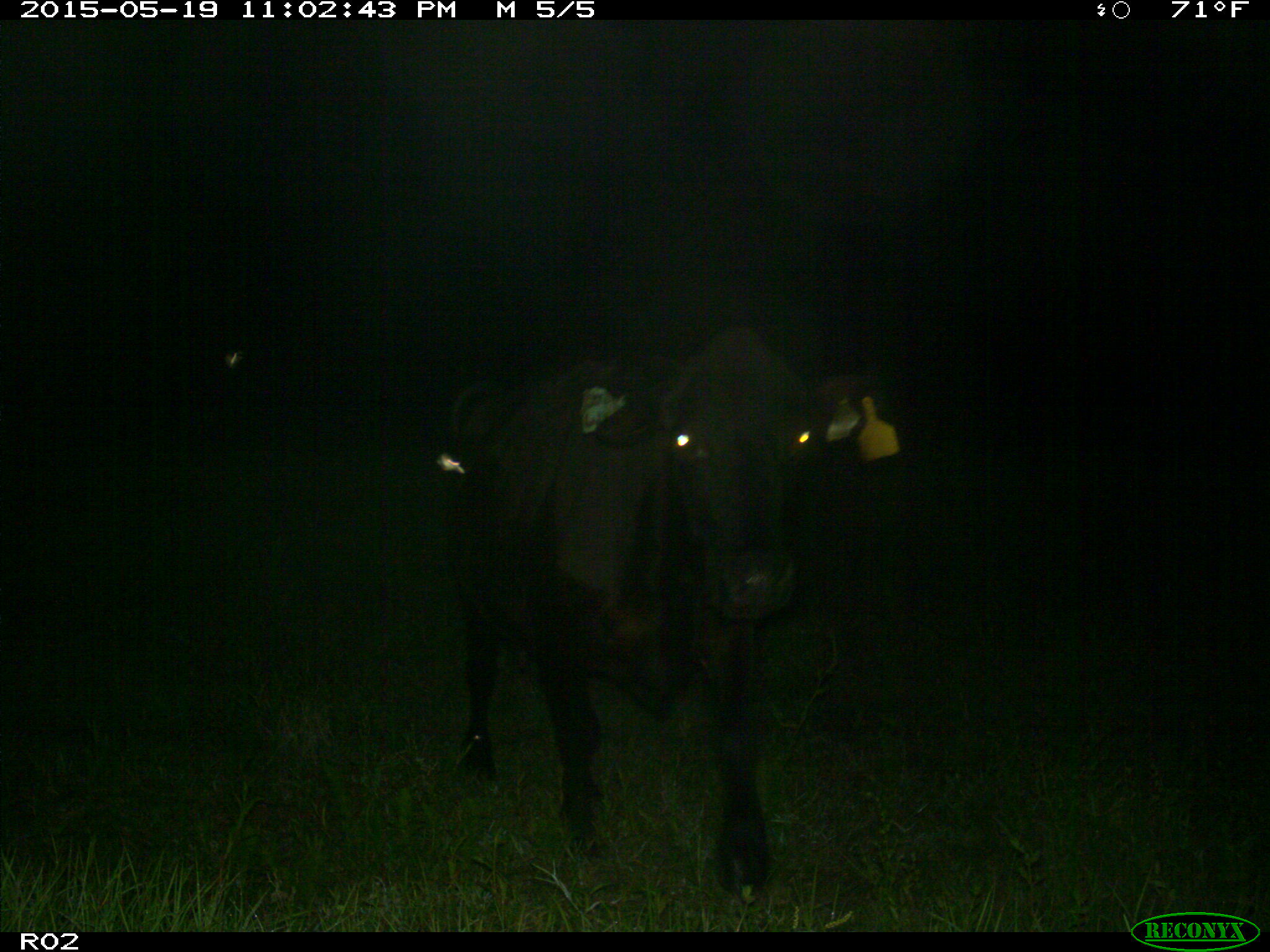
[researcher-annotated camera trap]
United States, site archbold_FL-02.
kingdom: Animalia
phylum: Chordata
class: Mammalia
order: Artiodactyla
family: Bovidae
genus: Bos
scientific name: Bos taurus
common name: domestic cow